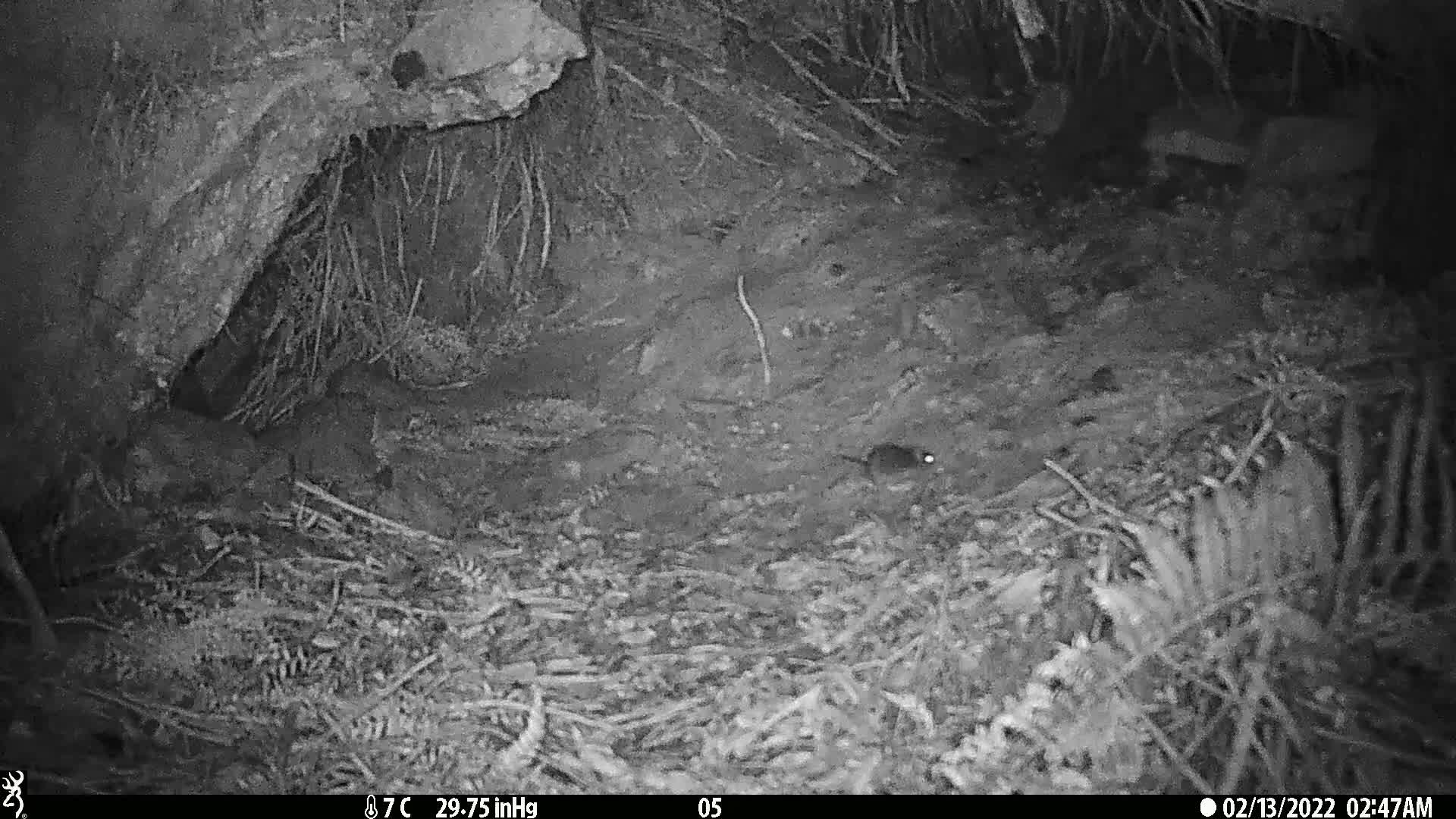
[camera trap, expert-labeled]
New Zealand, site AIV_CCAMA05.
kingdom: Animalia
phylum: Chordata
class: Mammalia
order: Rodentia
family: Muridae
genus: Mus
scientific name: Mus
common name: mouse